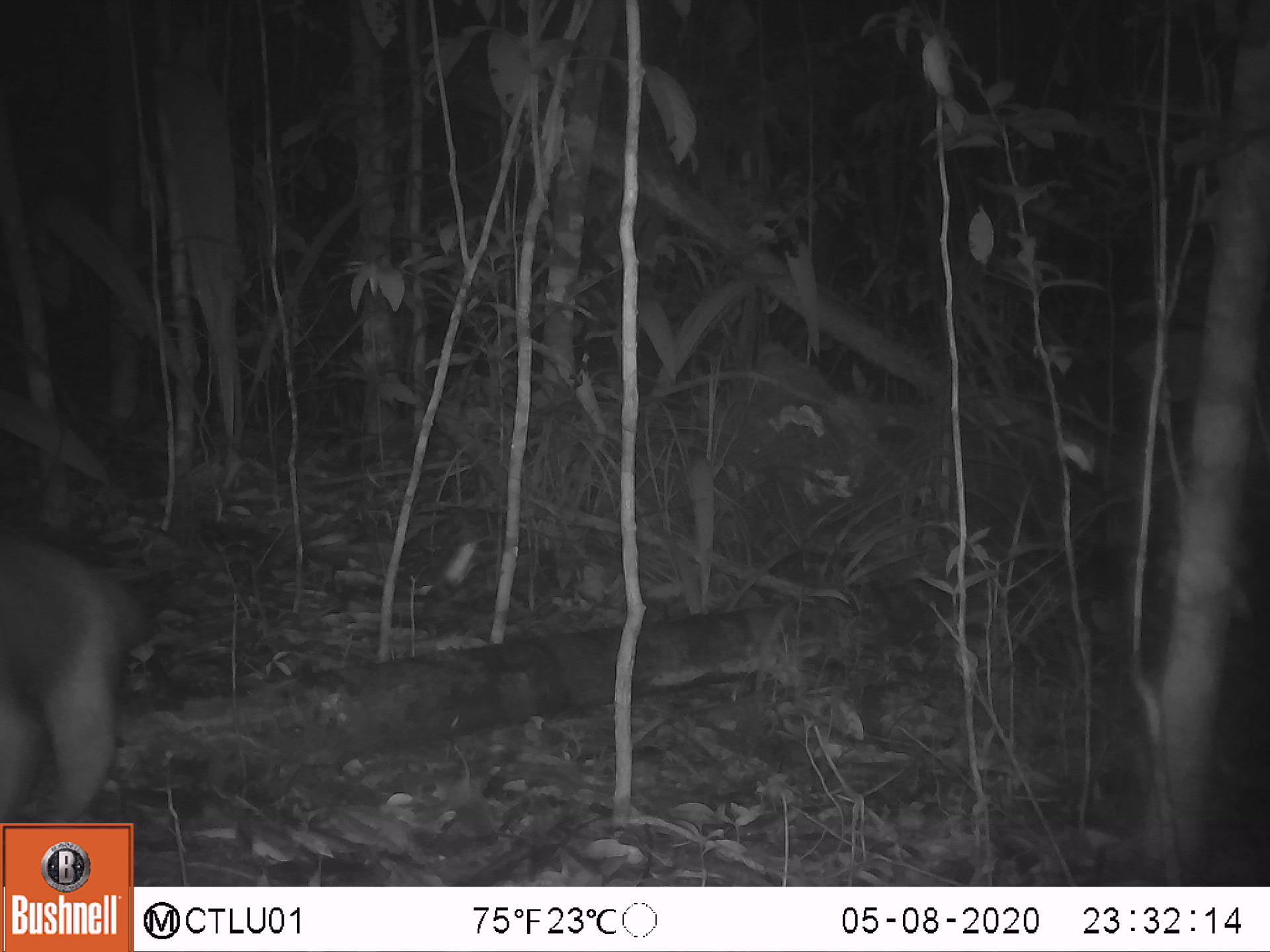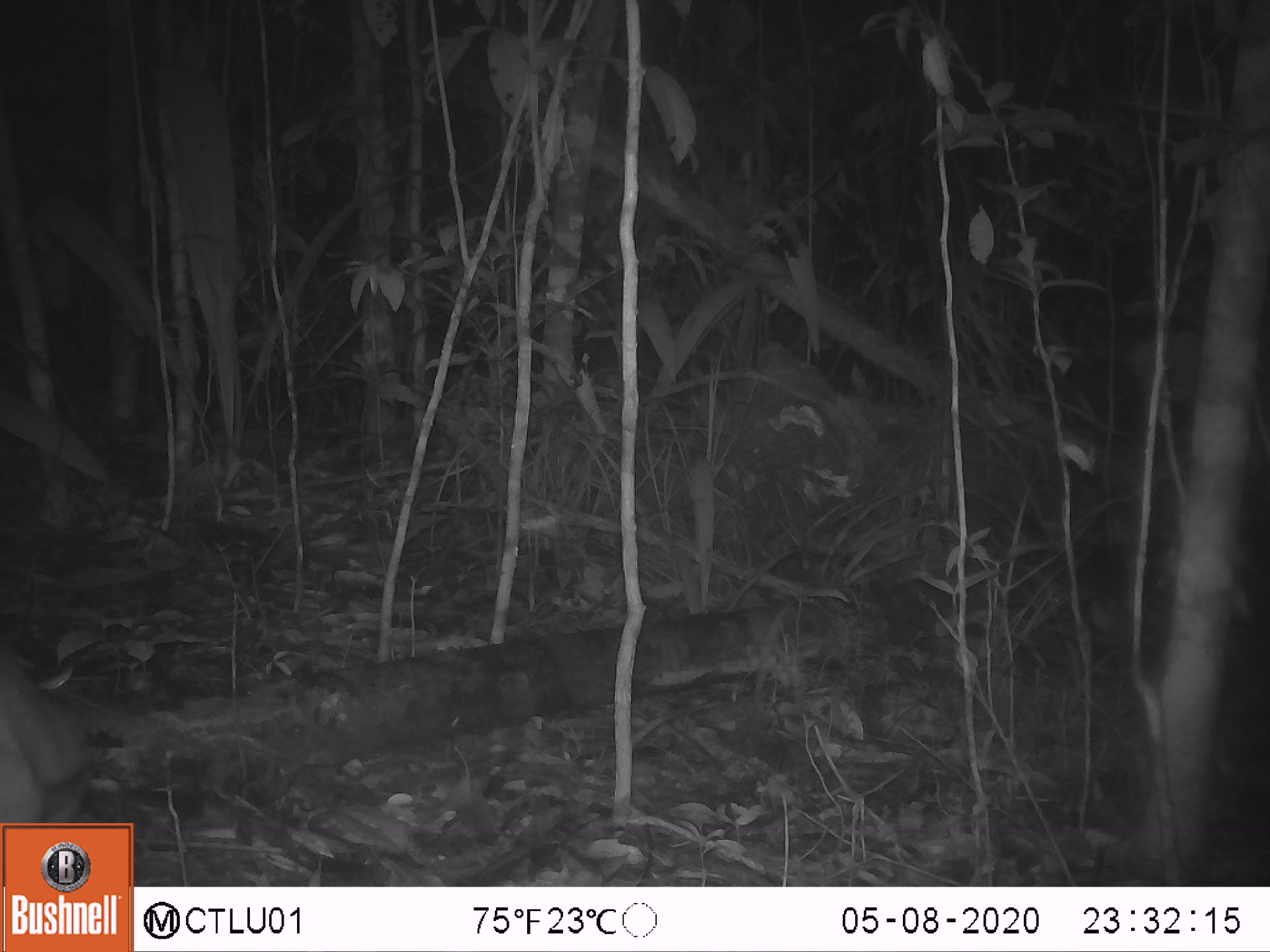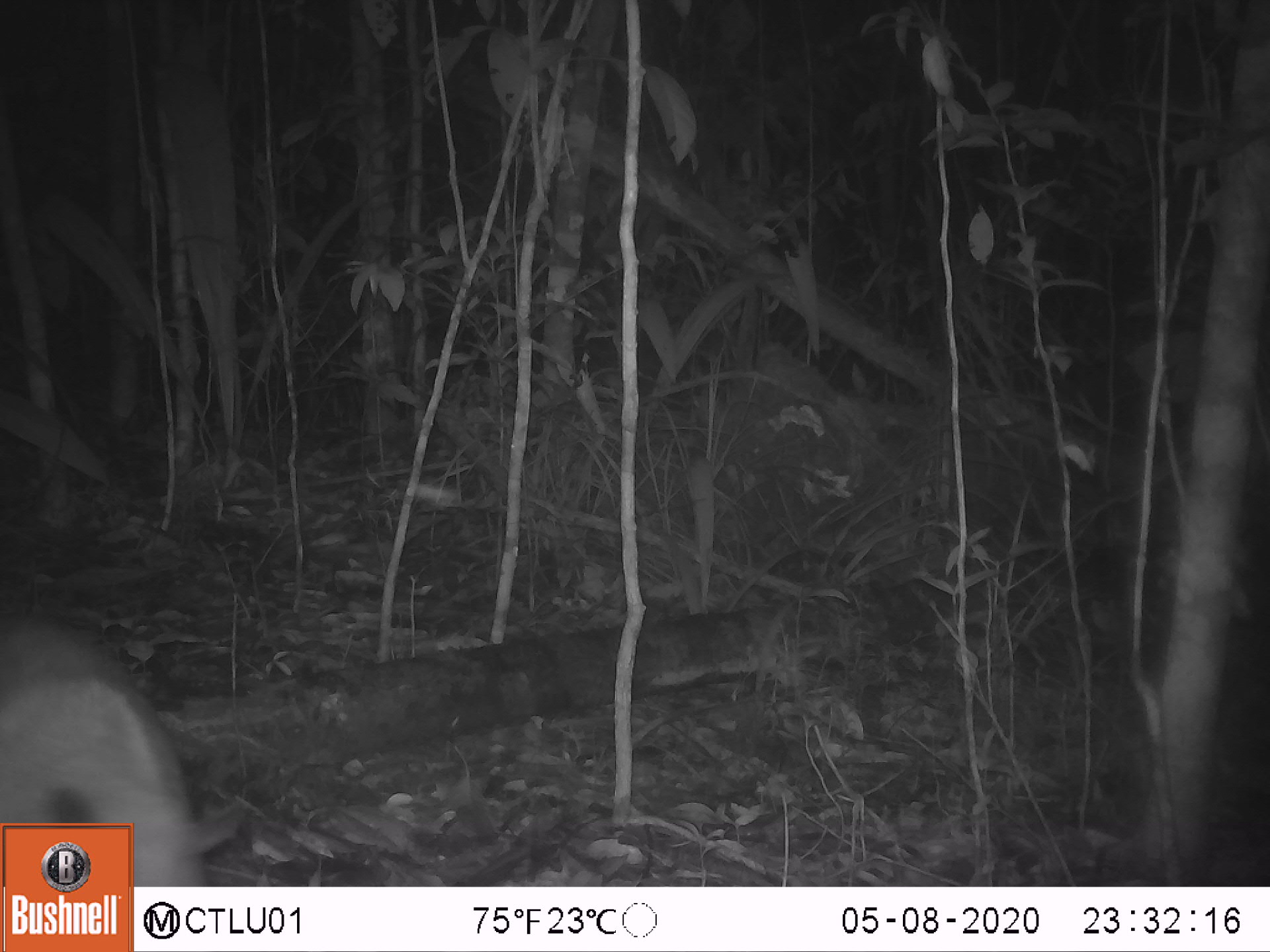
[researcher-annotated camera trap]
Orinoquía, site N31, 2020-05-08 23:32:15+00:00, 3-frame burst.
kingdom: Animalia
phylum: Chordata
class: Mammalia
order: Pilosa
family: Myrmecophagidae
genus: Tamandua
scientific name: Tamandua tetradactyla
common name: southern tamandua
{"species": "southern tamandua (Tamandua tetradactyla)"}